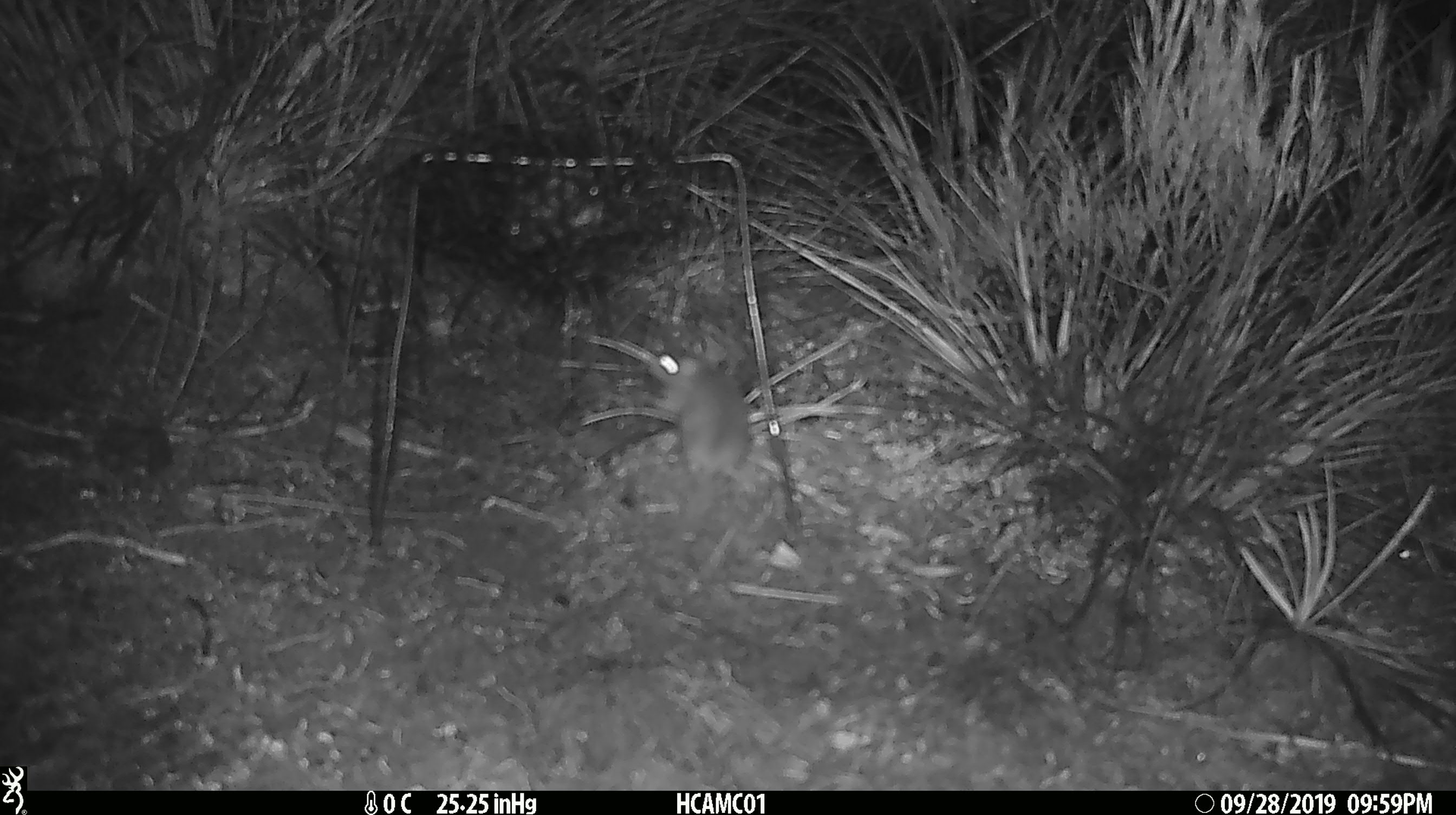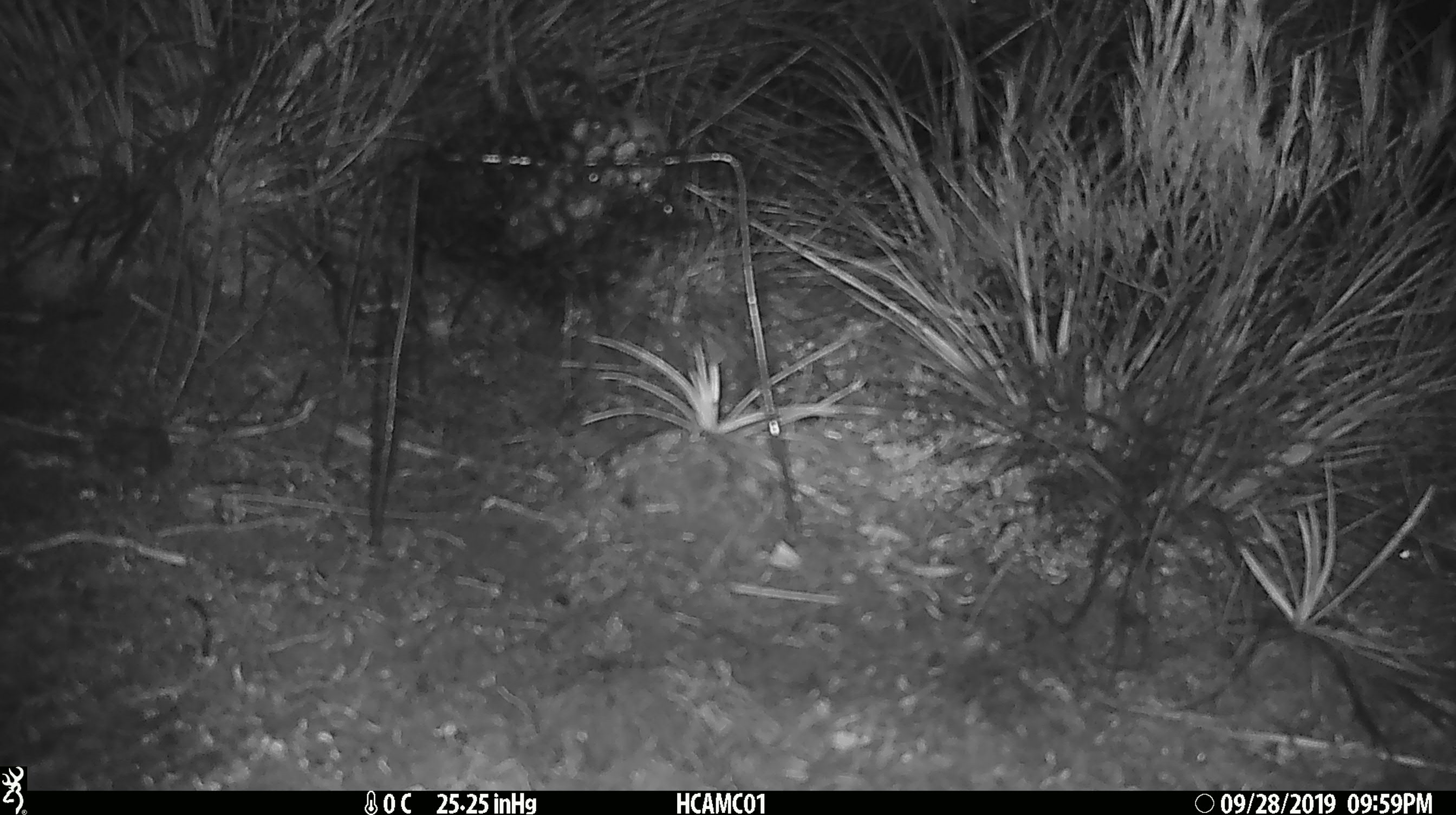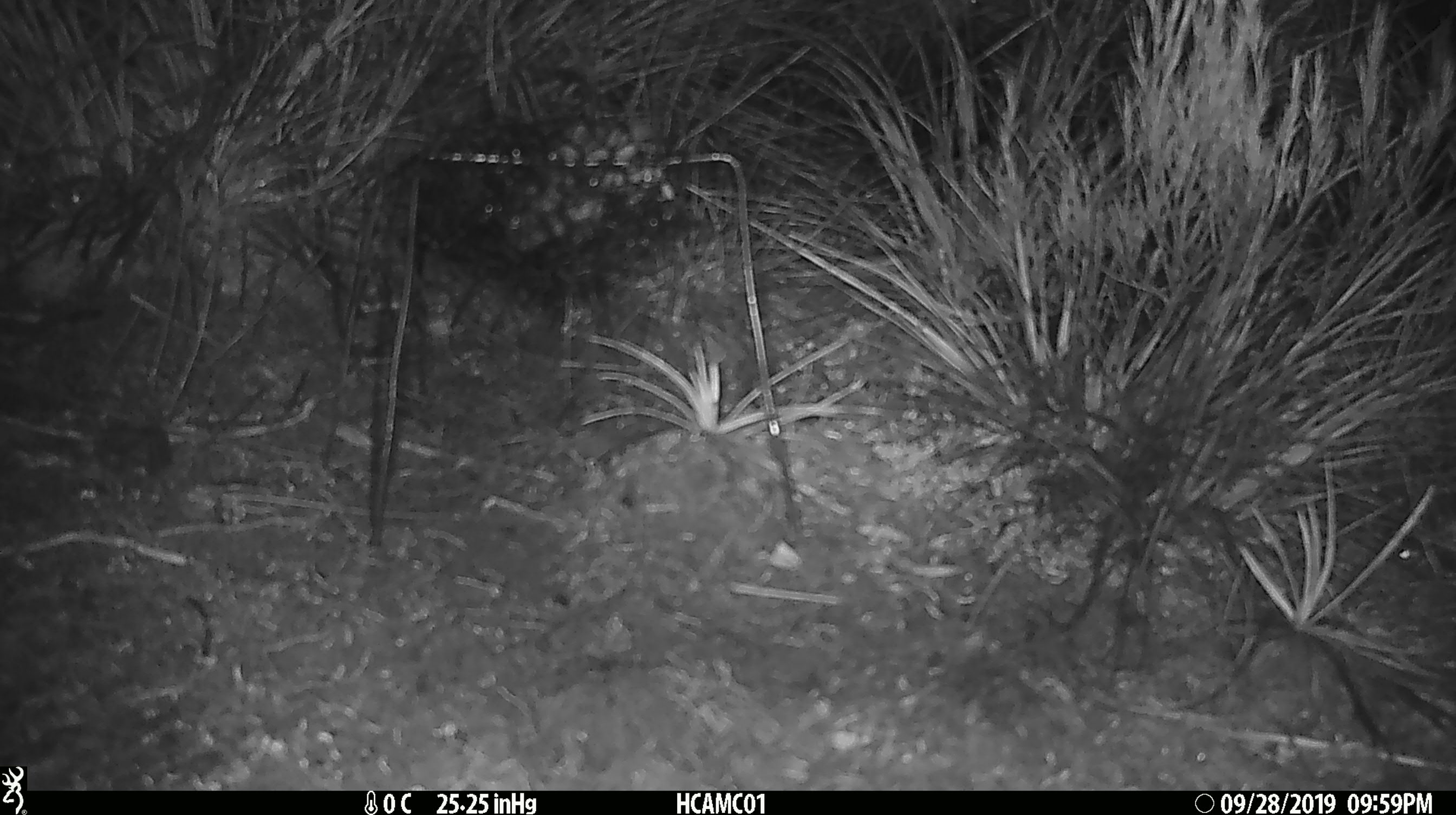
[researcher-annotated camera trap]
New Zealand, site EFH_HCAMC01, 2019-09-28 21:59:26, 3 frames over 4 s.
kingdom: Animalia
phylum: Chordata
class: Mammalia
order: Rodentia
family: Muridae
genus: Mus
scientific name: Mus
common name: mouse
Mouse (Mus).